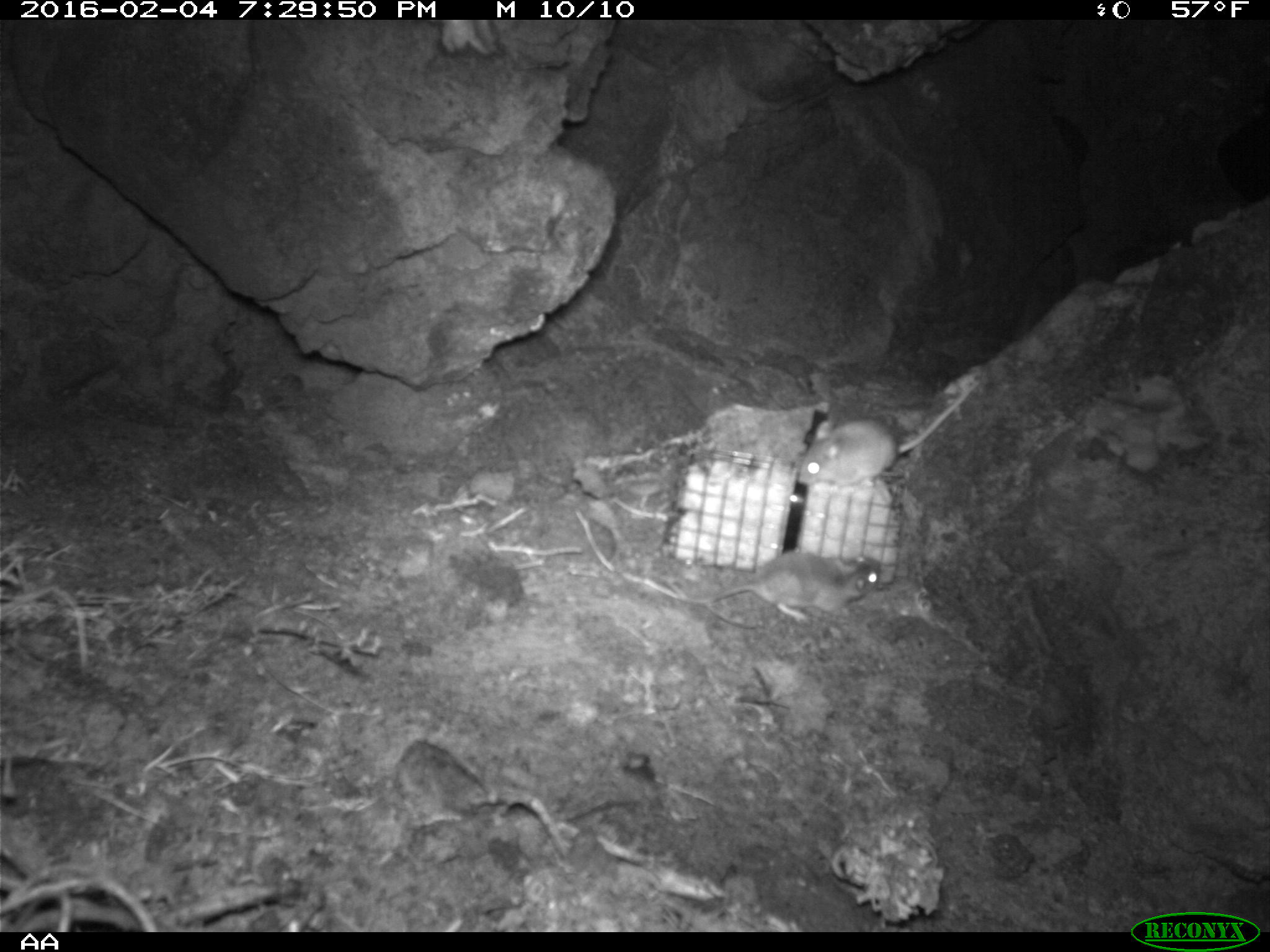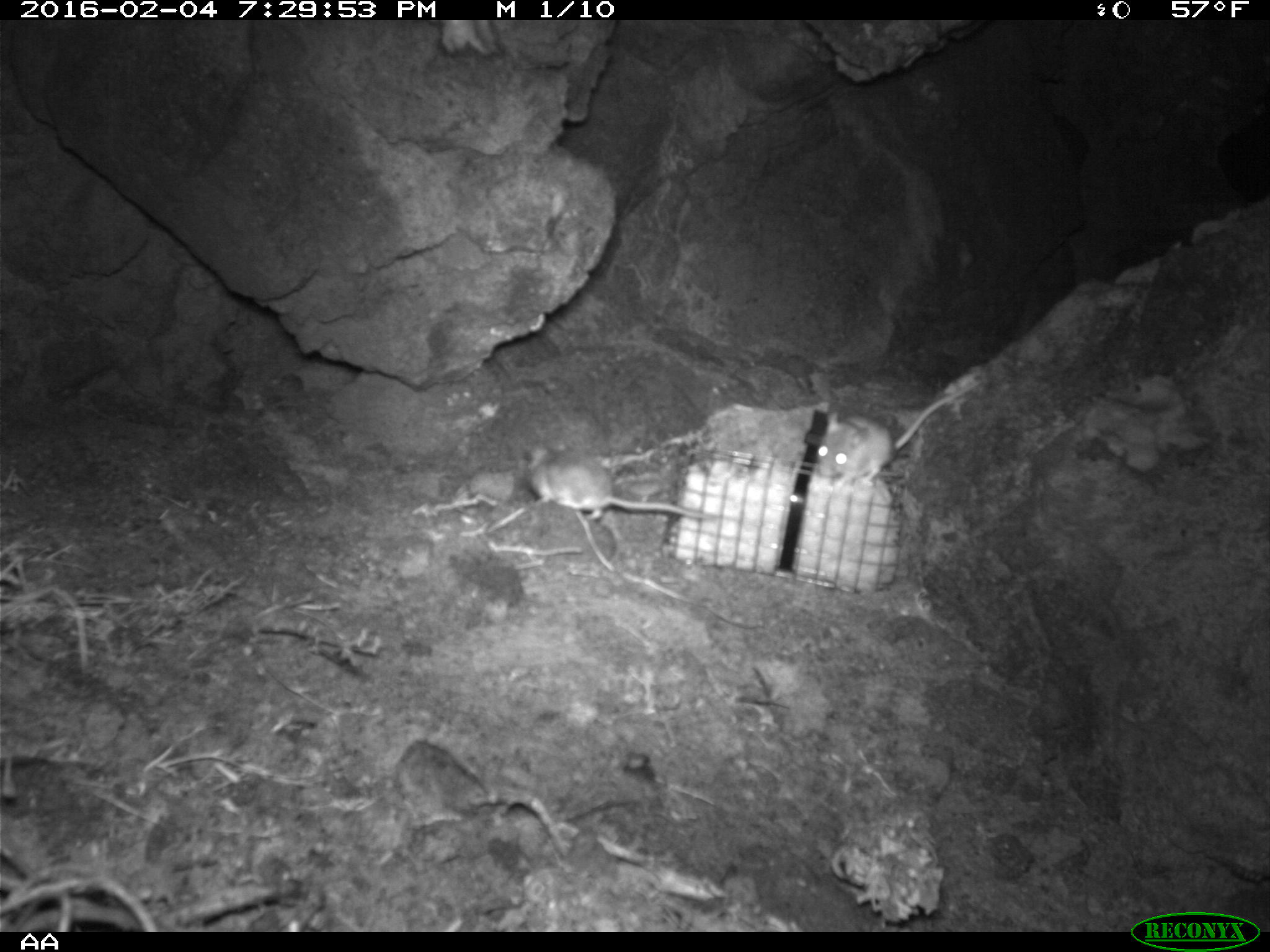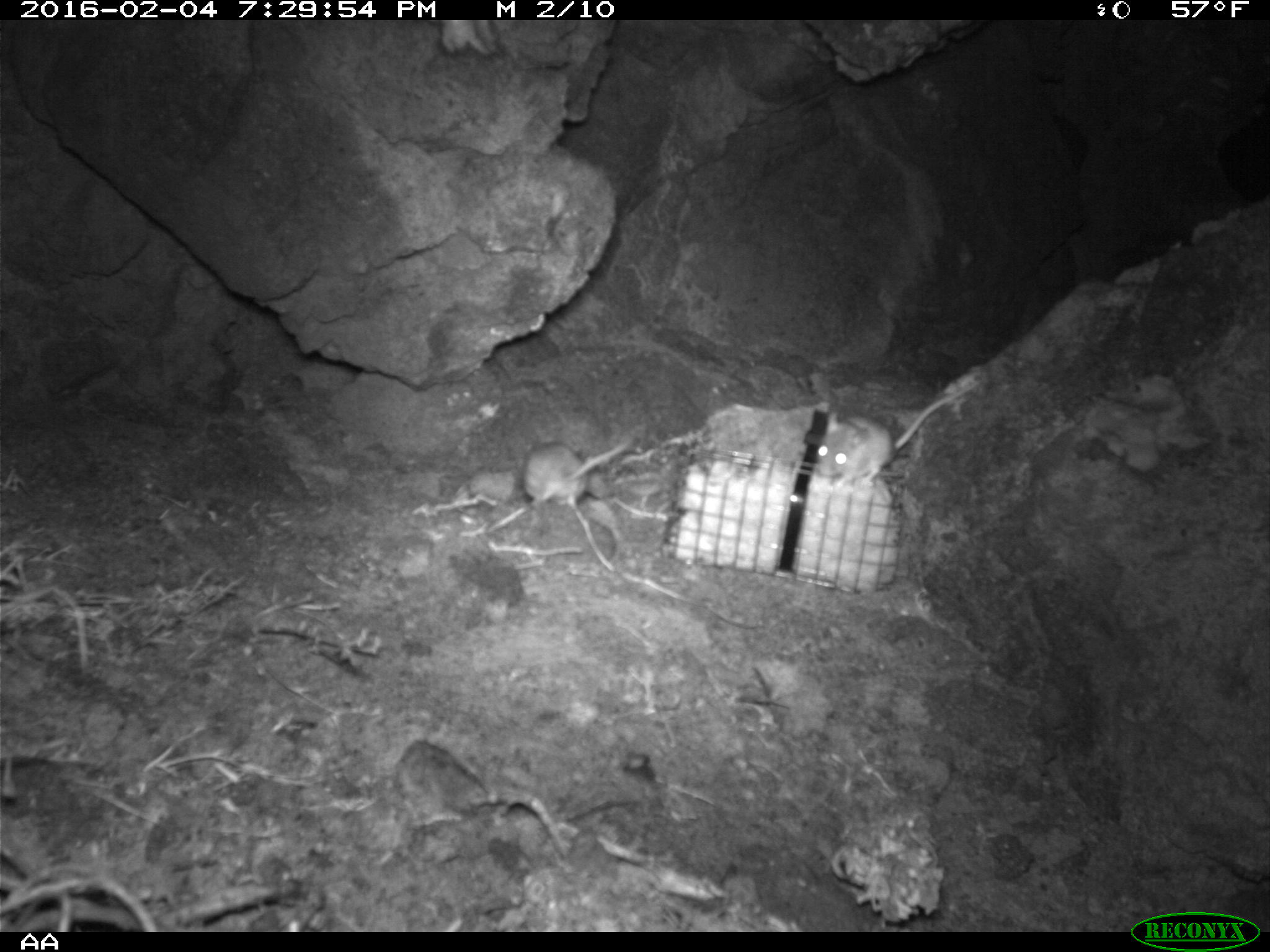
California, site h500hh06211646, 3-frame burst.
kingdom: Animalia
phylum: Chordata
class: Mammalia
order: Rodentia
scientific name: Rodentia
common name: rodent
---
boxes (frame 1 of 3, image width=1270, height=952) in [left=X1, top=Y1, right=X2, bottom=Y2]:
rodent: [left=796, top=379, right=980, bottom=491]; [left=664, top=550, right=882, bottom=622]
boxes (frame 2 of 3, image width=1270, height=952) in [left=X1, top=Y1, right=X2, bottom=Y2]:
rodent: [left=816, top=380, right=981, bottom=490]; [left=527, top=446, right=713, bottom=521]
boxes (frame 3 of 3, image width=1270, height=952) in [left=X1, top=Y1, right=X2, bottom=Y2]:
rodent: [left=813, top=382, right=979, bottom=494]; [left=503, top=436, right=633, bottom=508]